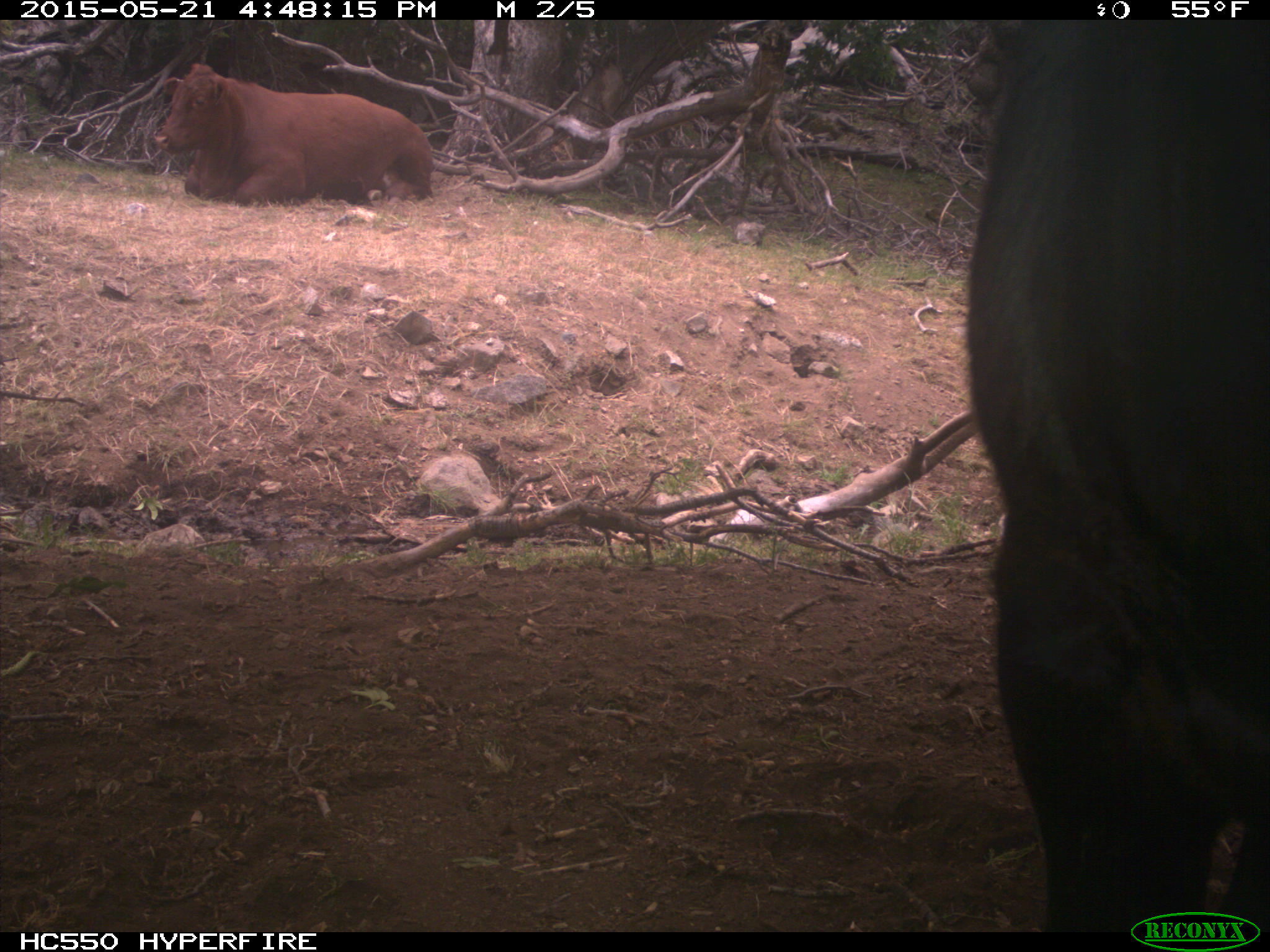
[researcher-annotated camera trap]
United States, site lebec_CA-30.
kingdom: Animalia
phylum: Chordata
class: Mammalia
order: Artiodactyla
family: Bovidae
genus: Bos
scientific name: Bos taurus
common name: domestic cow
Bos taurus (domestic cow).